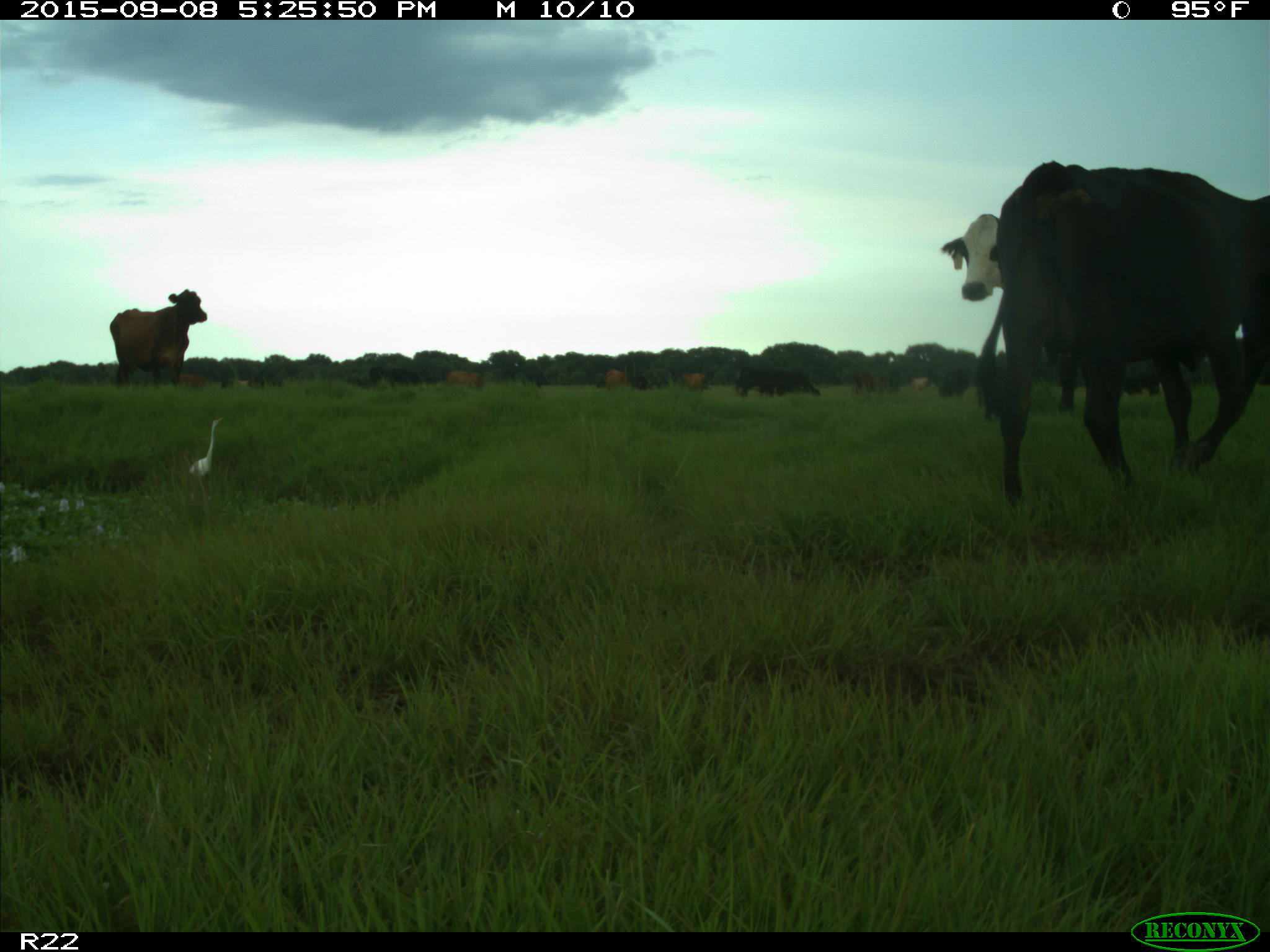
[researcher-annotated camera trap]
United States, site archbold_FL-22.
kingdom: Animalia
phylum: Chordata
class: Mammalia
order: Artiodactyla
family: Bovidae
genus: Bos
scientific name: Bos taurus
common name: domestic cow